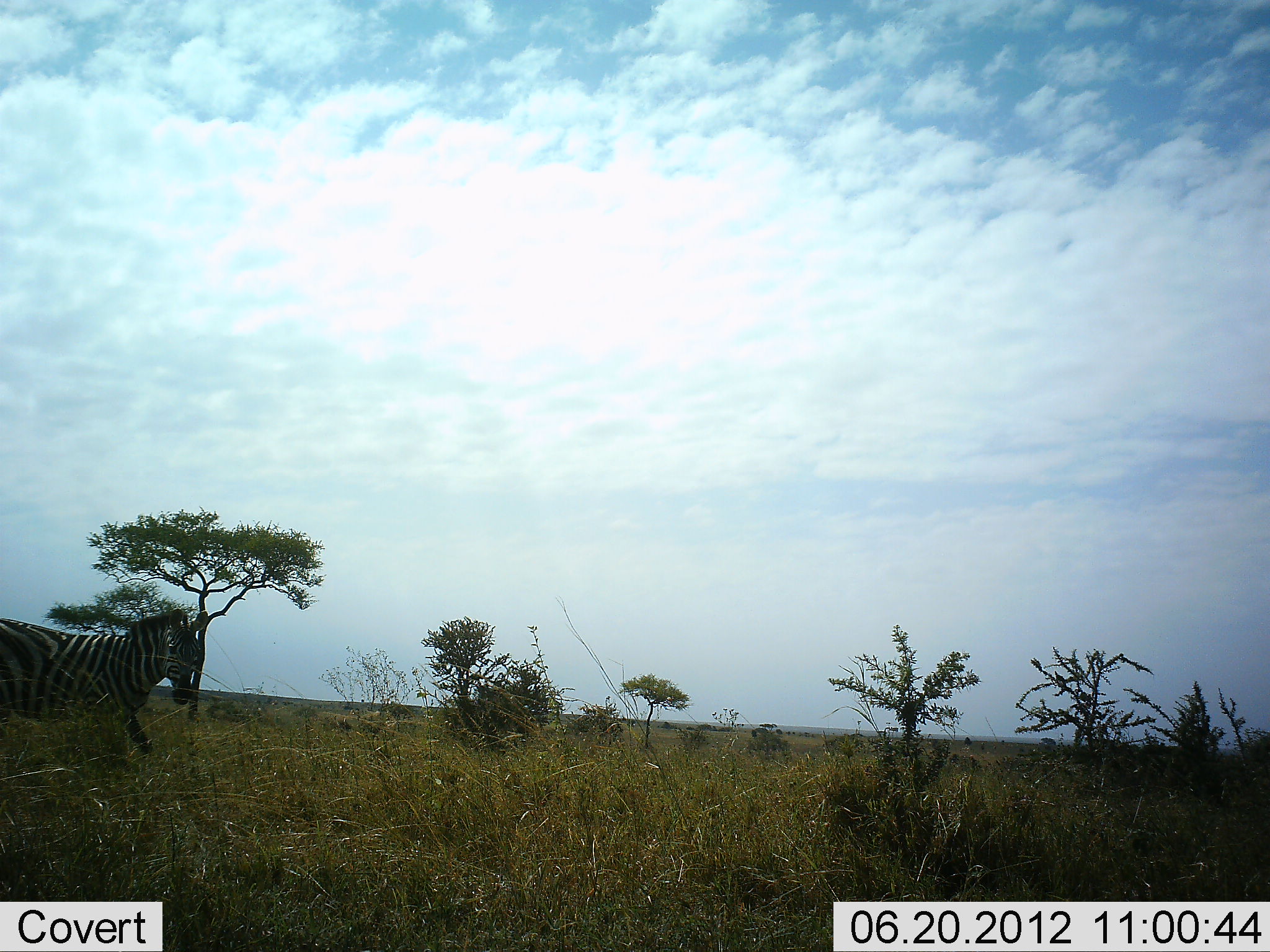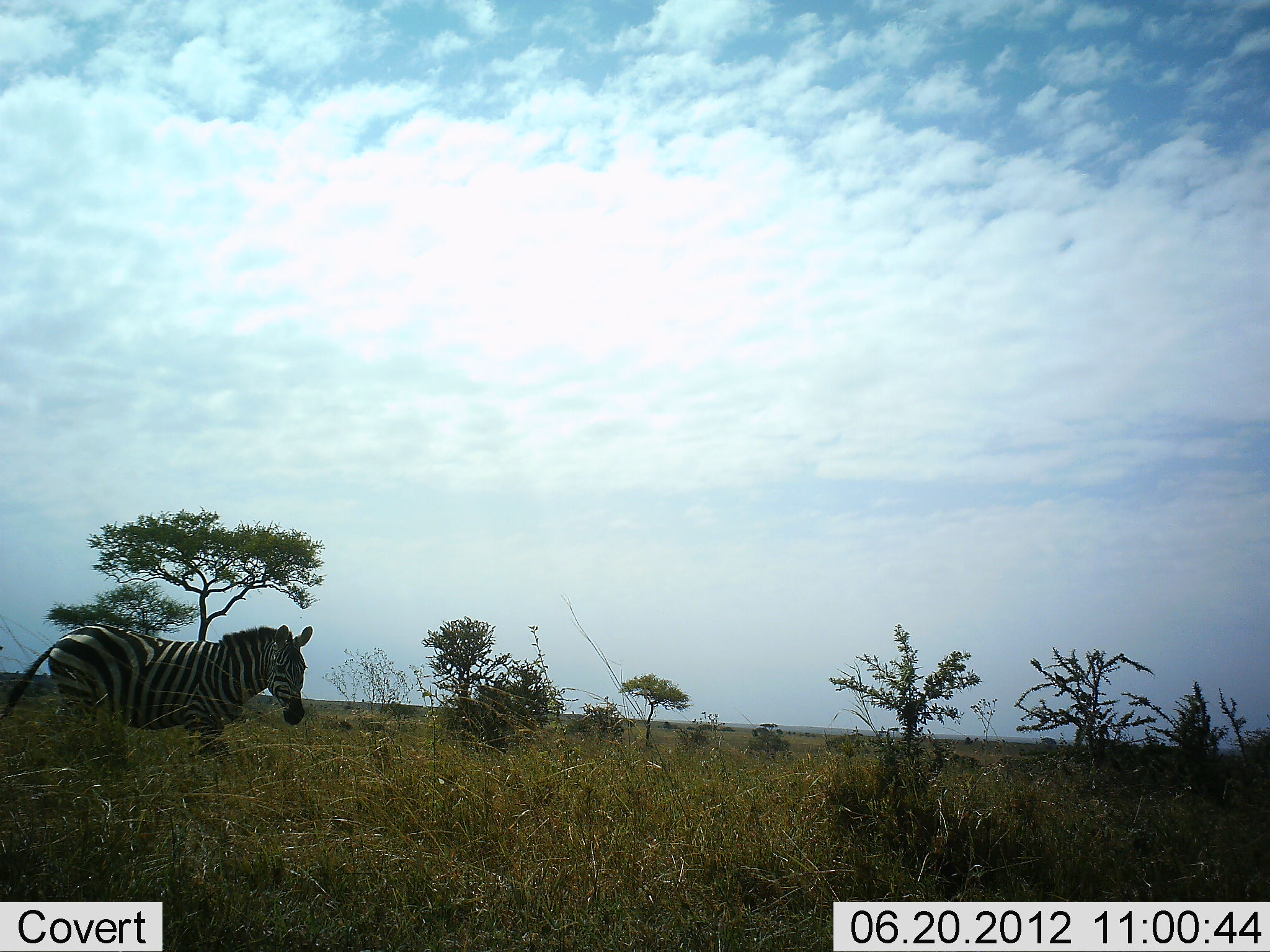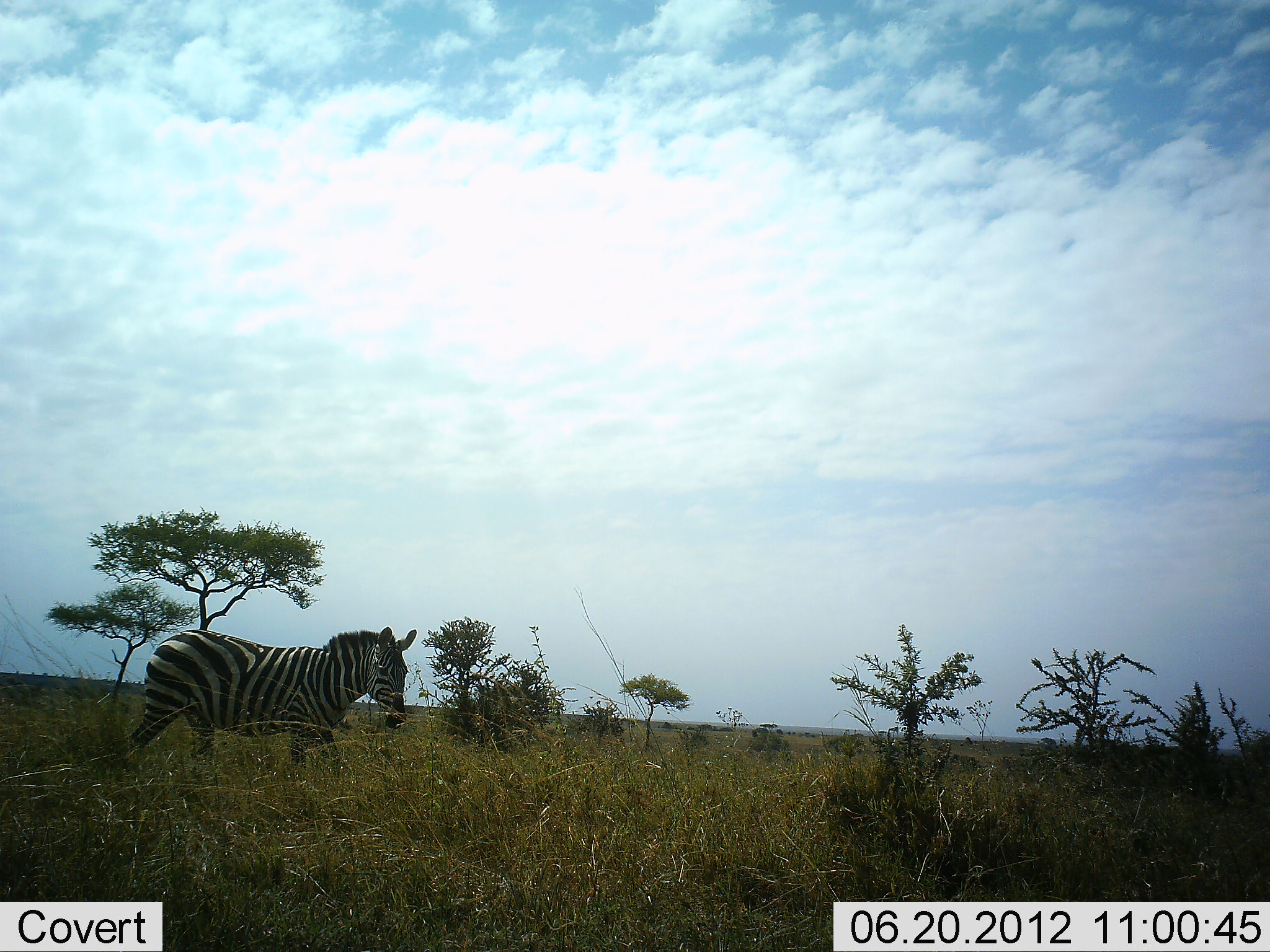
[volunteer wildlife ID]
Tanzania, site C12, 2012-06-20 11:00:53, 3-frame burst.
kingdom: Animalia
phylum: Chordata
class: Mammalia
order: Perissodactyla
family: Equidae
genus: Equus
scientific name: Equus quagga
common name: plains zebra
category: zebra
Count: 1.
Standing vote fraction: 10%.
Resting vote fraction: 0%.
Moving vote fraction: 90%.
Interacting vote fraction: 0%.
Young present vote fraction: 0%.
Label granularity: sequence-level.